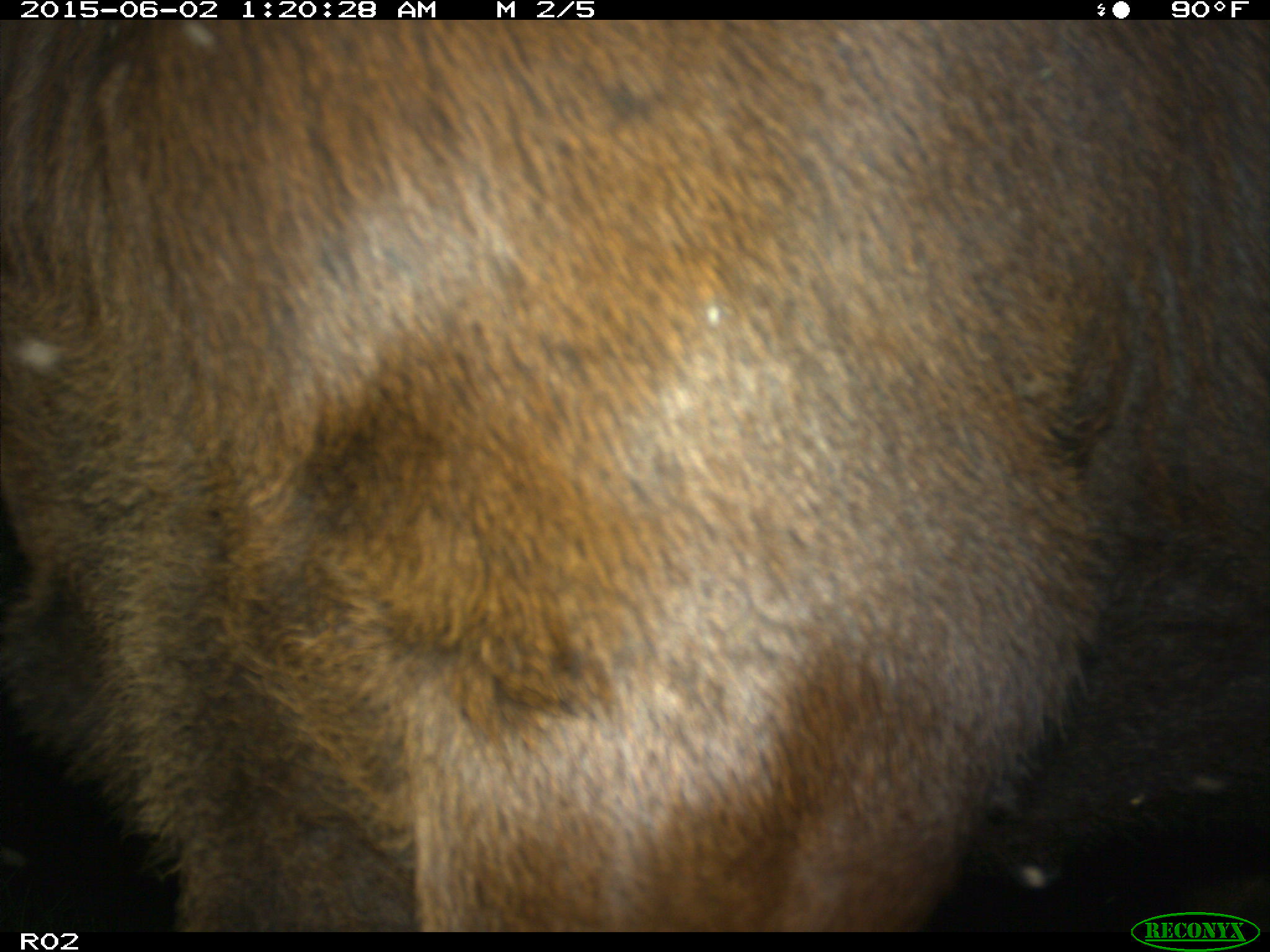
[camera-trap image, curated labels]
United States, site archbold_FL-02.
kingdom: Animalia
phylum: Chordata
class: Mammalia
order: Artiodactyla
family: Bovidae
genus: Bos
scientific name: Bos taurus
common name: domestic cow